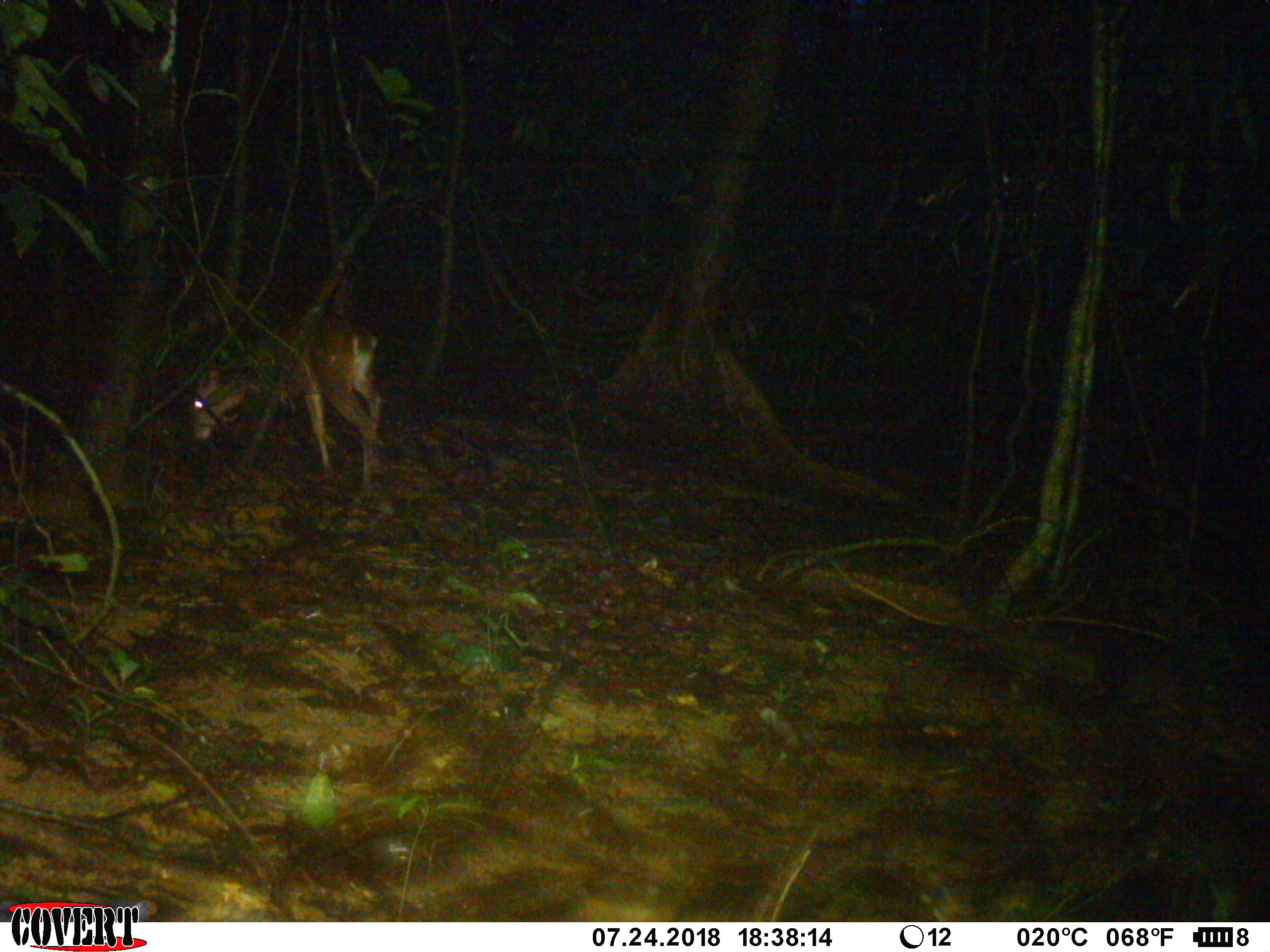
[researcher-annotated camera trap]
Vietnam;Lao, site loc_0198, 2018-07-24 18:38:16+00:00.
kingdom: Animalia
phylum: Chordata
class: Mammalia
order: Artiodactyla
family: Cervidae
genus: Muntiacus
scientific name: Muntiacus vuquangensis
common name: large-antlered muntjac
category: large antlered muntjac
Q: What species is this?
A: Large antlered muntjac (large-antlered muntjac) (Muntiacus vuquangensis).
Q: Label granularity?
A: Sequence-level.